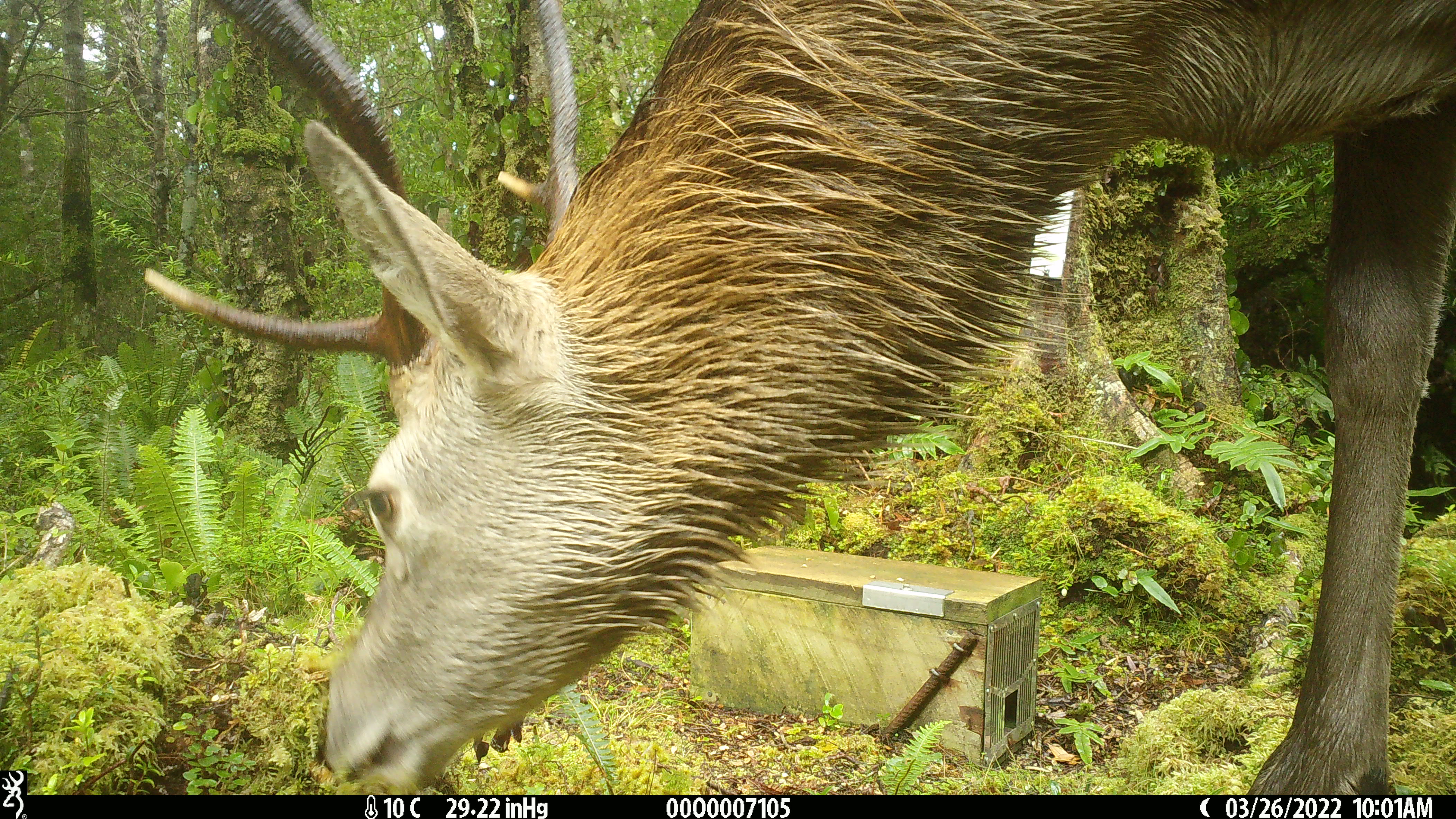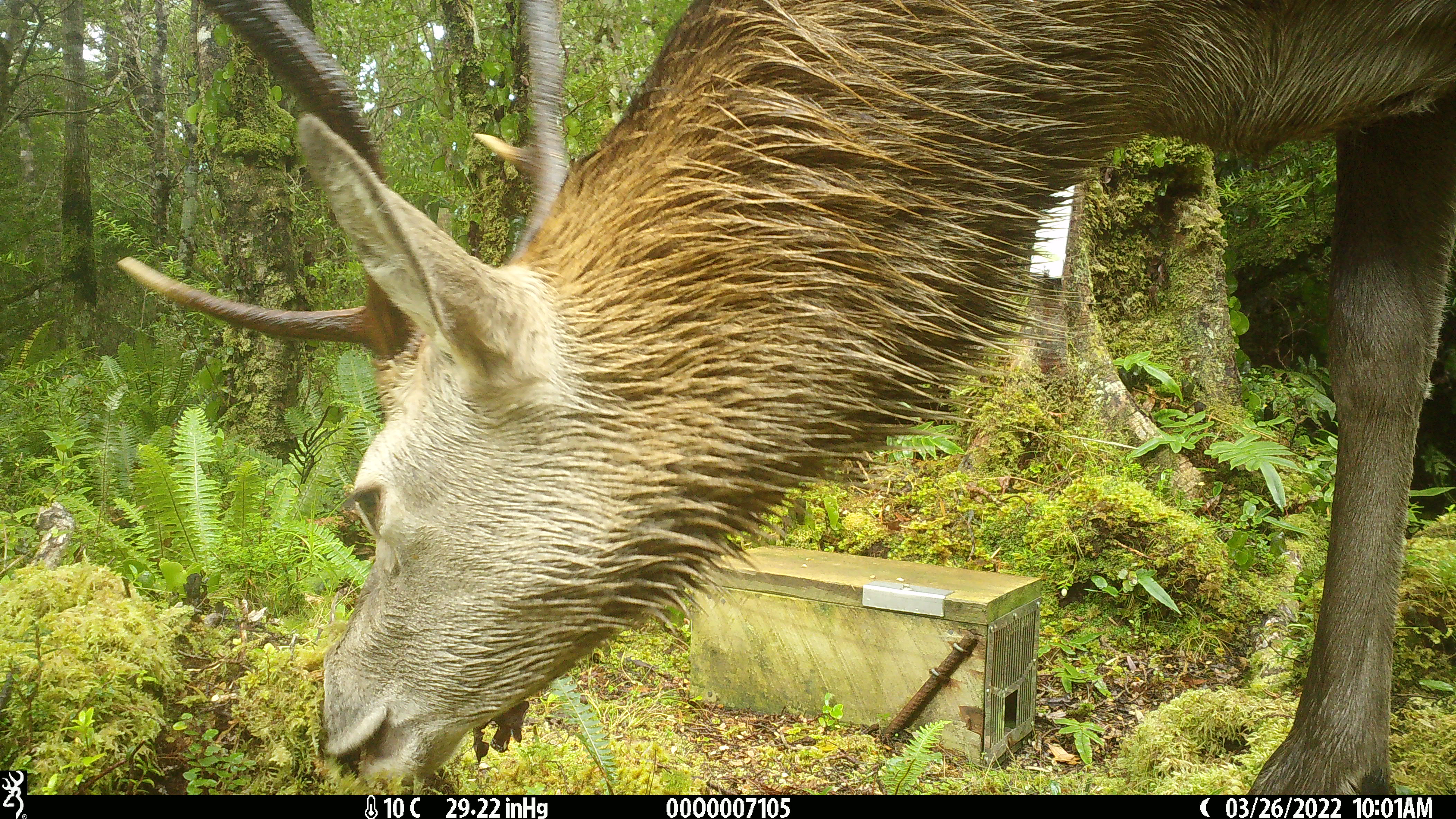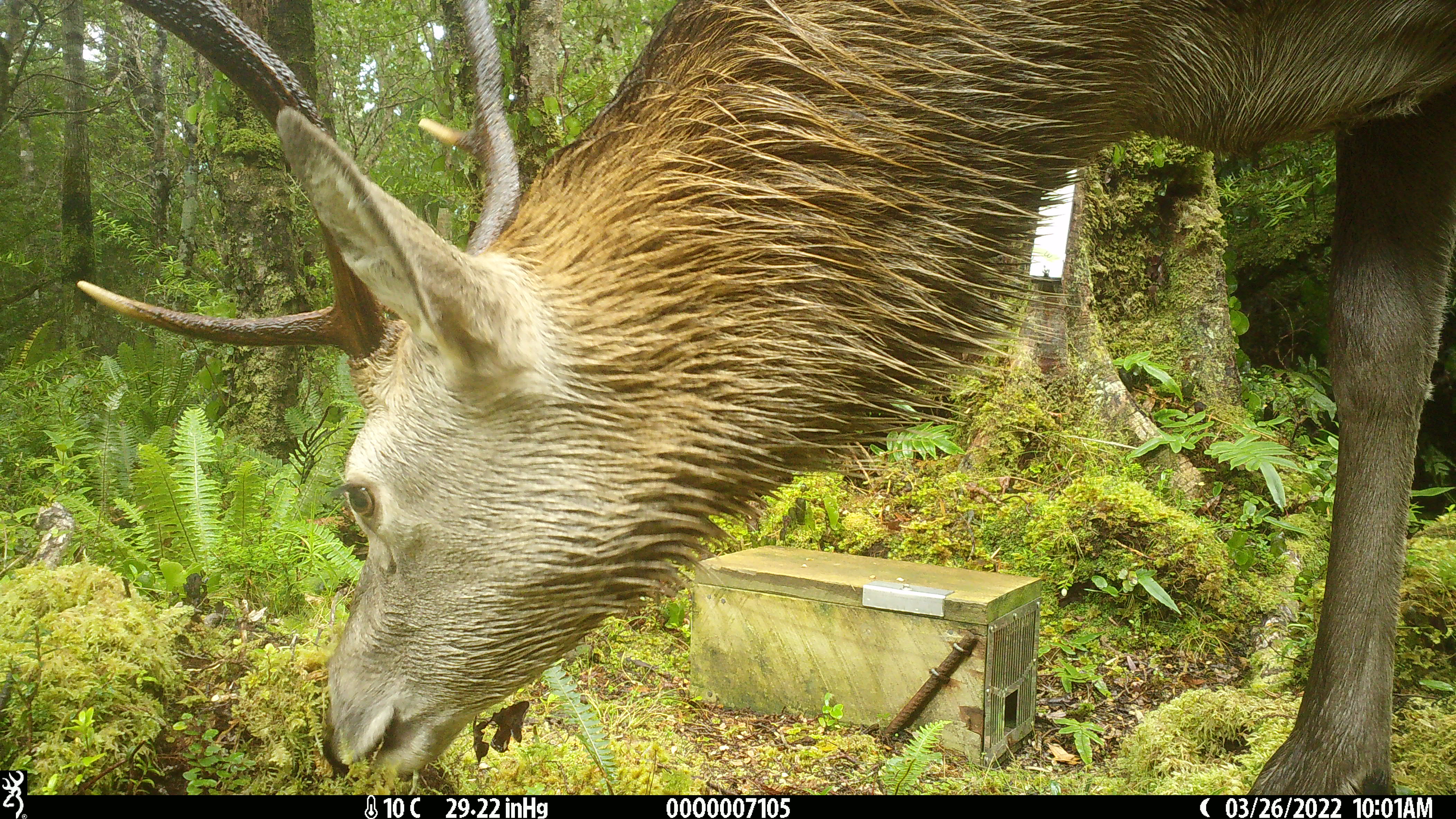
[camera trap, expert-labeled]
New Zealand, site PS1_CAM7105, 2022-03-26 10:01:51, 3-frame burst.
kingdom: Animalia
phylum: Chordata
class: Mammalia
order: Artiodactyla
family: Cervidae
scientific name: Cervidae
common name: deer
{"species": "deer (Cervidae)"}